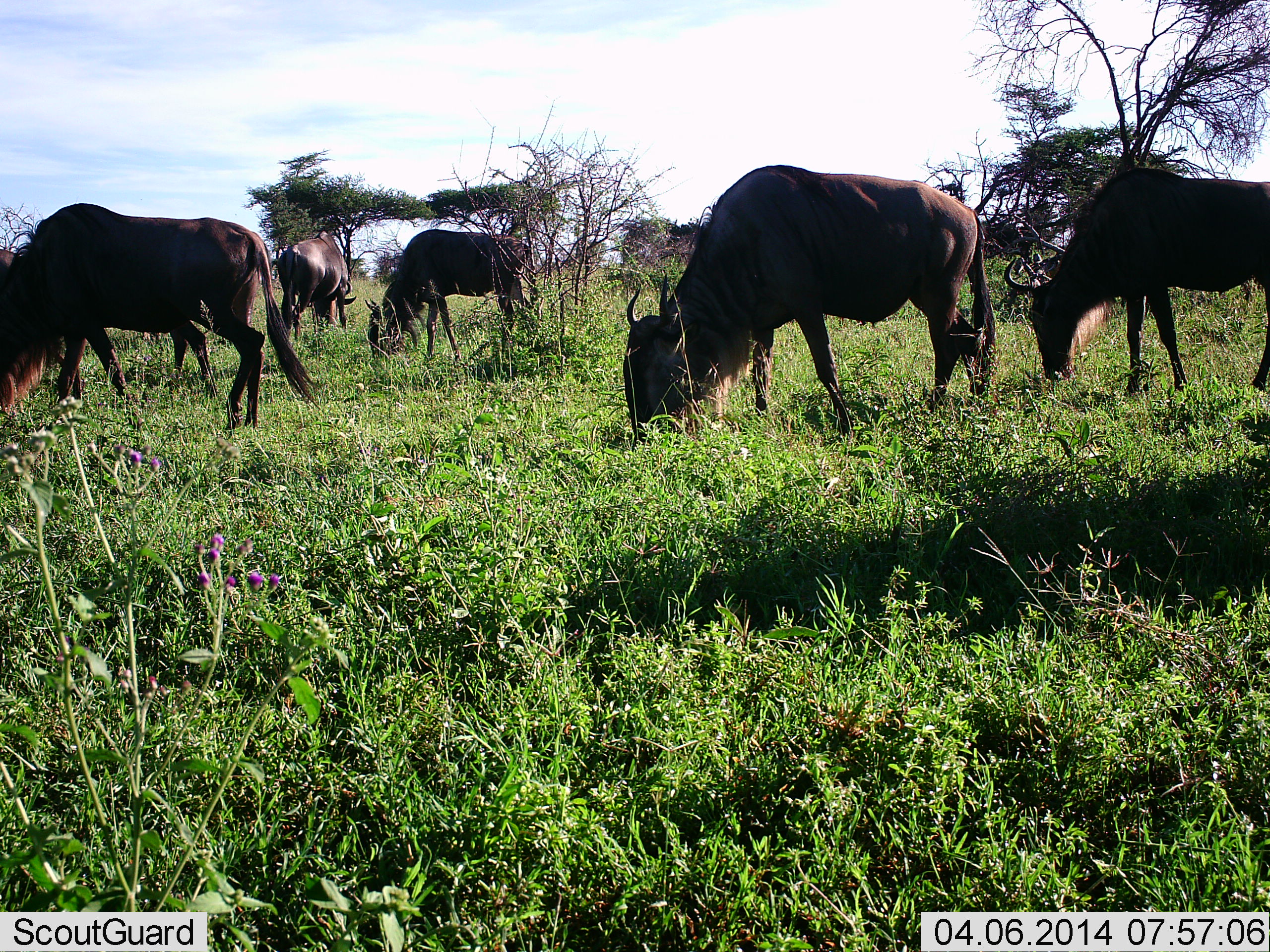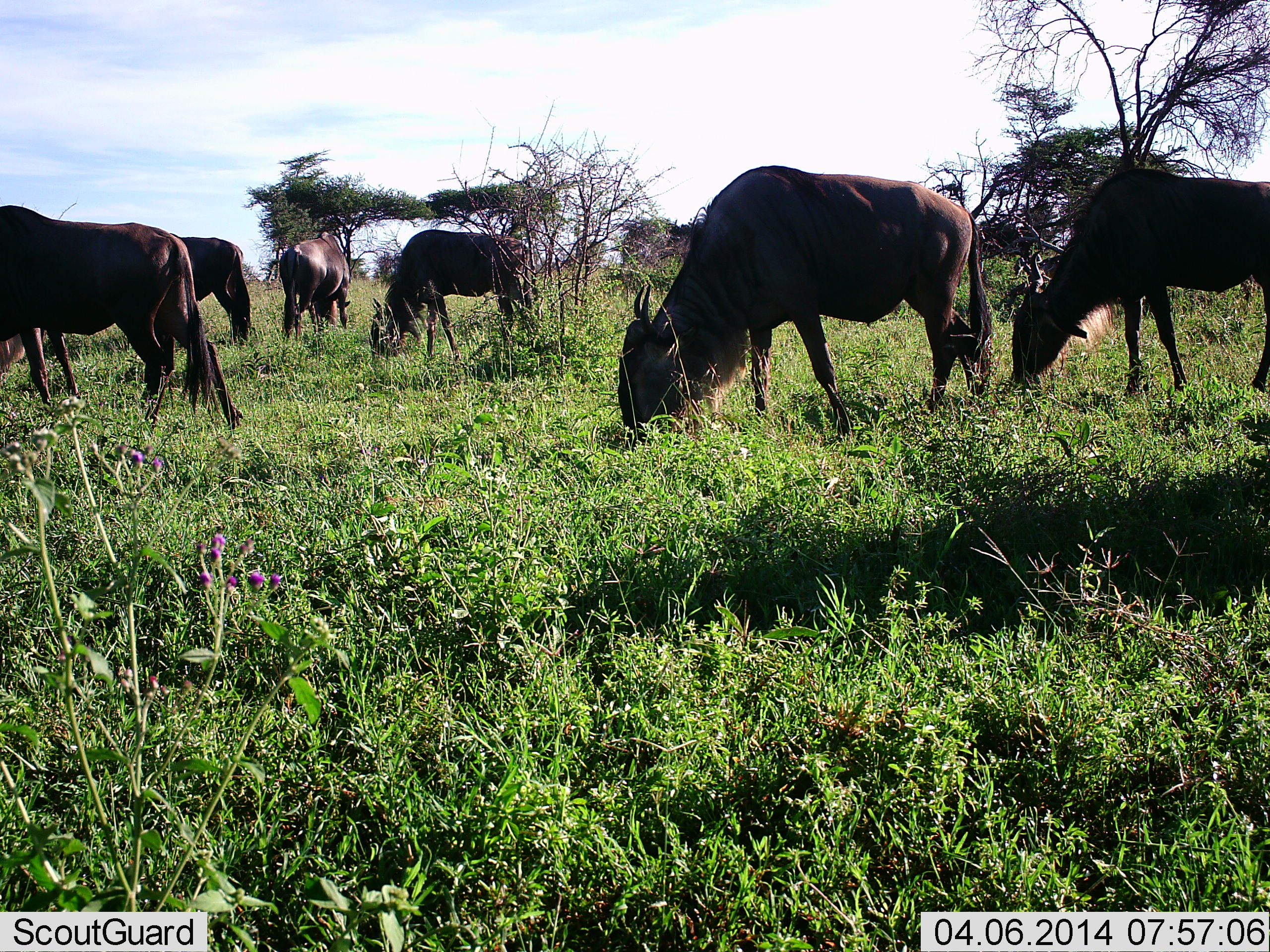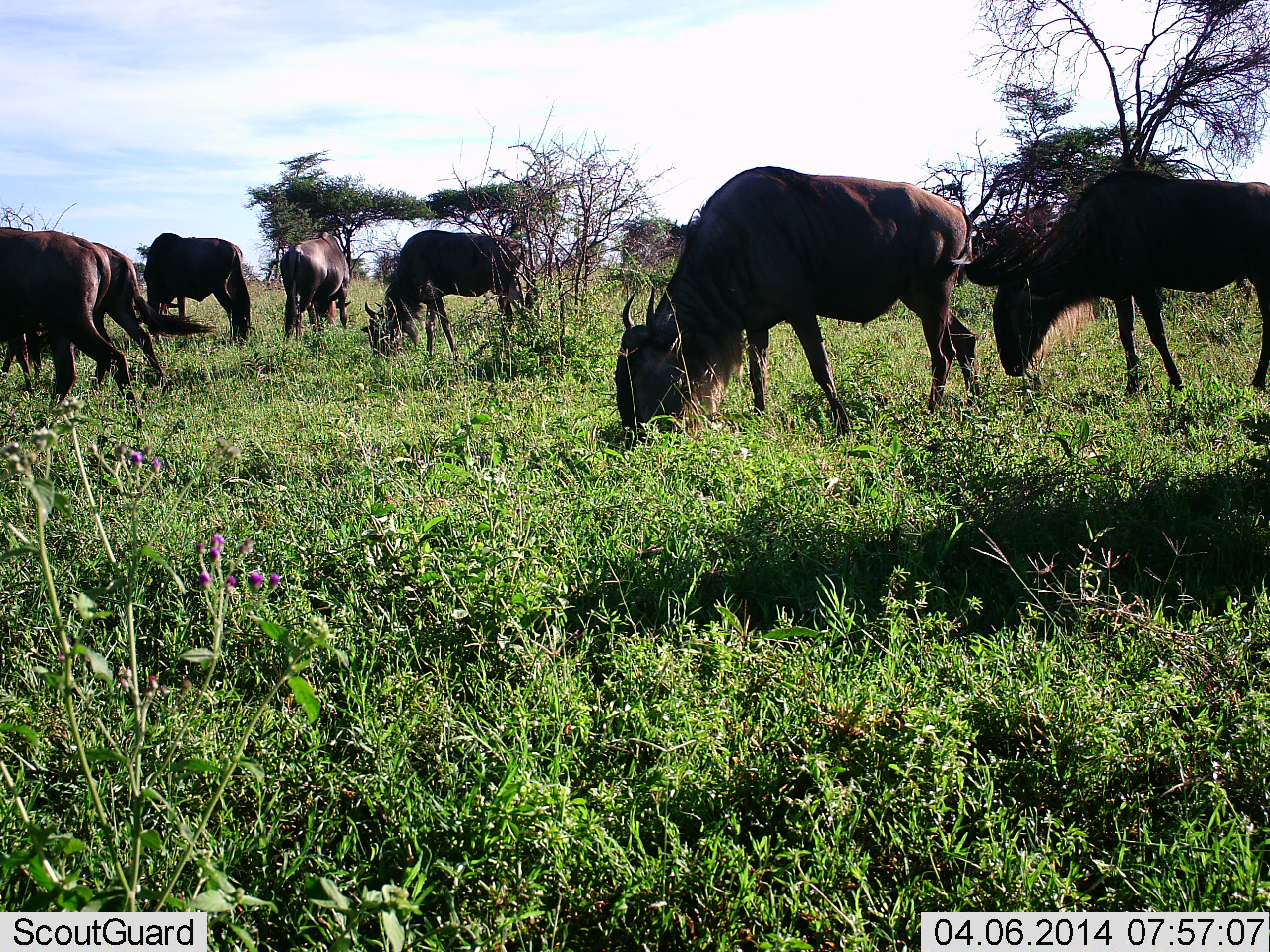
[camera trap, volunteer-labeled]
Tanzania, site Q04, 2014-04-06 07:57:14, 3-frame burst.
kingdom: Animalia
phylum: Chordata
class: Mammalia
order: Artiodactyla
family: Bovidae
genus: Connochaetes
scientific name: Connochaetes taurinus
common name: blue wildebeest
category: wildebeest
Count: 6.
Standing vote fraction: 20%.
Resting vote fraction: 0%.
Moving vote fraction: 40%.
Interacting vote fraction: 0%.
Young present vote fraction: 0%.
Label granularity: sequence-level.